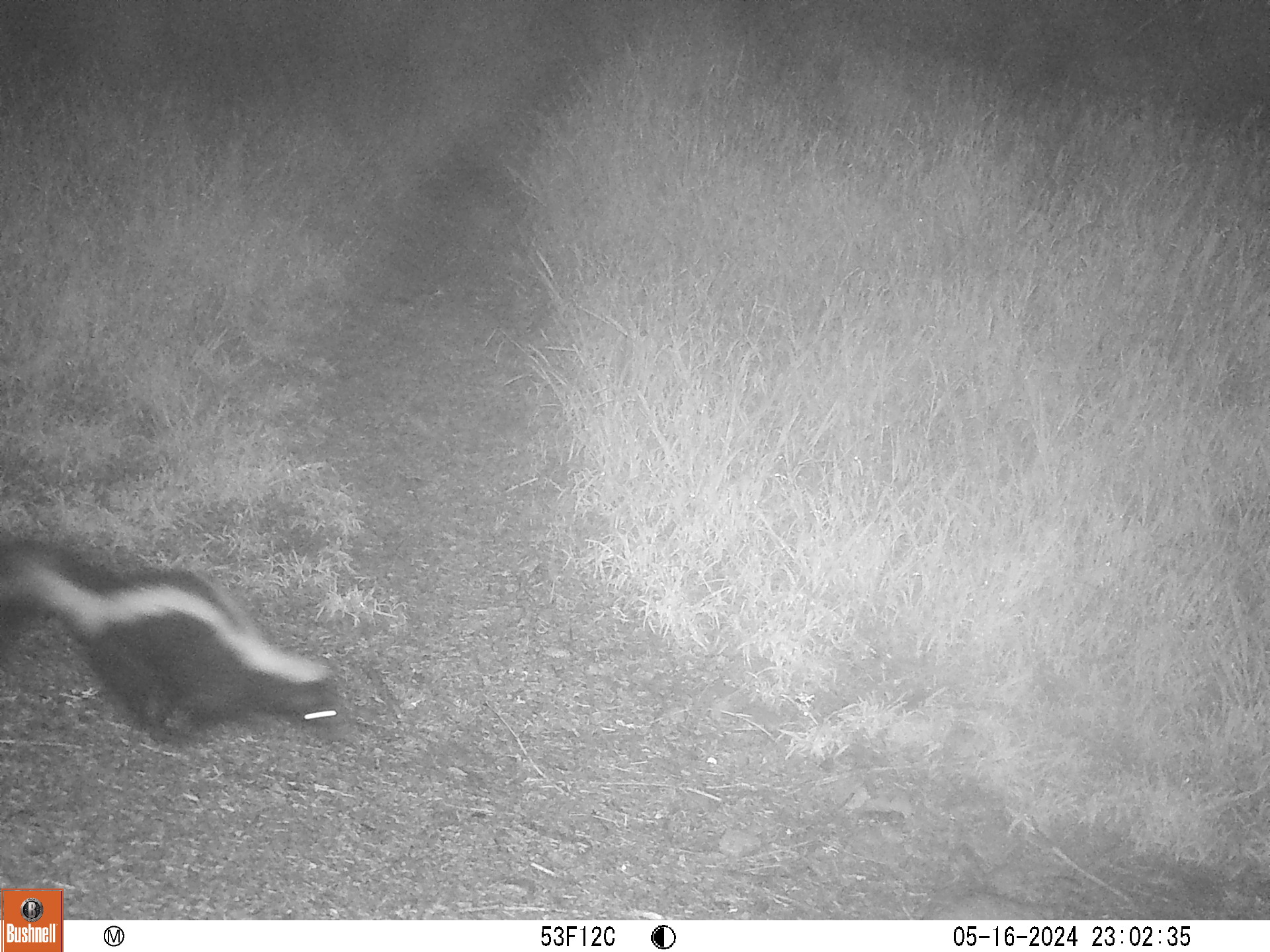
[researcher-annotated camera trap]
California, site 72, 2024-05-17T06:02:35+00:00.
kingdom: Animalia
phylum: Chordata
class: Mammalia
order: Carnivora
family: Mephitidae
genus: Mephitis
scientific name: Mephitis mephitis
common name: striped skunk